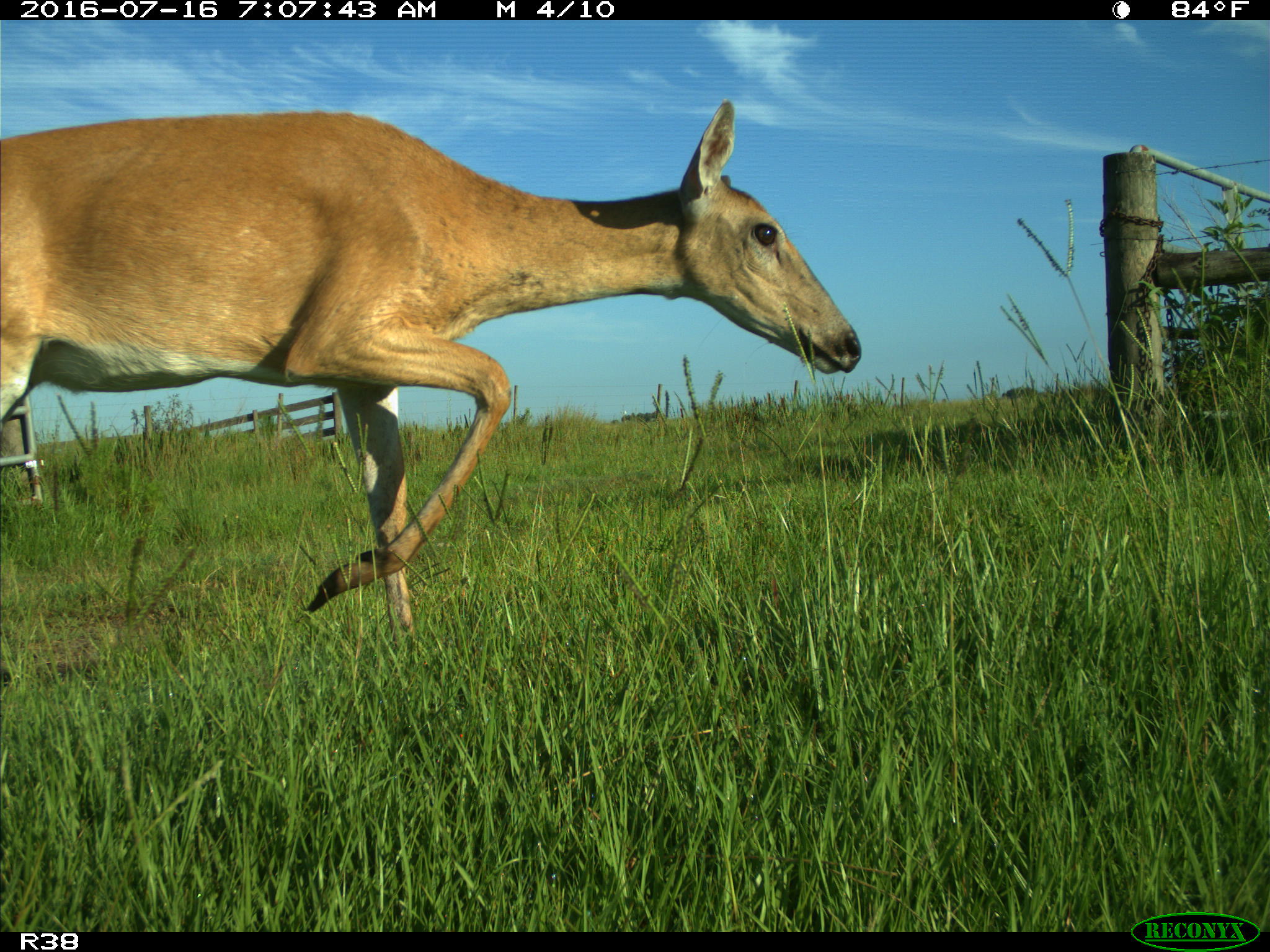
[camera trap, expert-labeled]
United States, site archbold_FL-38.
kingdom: Animalia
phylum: Chordata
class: Mammalia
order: Artiodactyla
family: Cervidae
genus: Odocoileus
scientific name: Odocoileus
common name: deer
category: unidentified deer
Unidentified deer (deer) (Odocoileus).